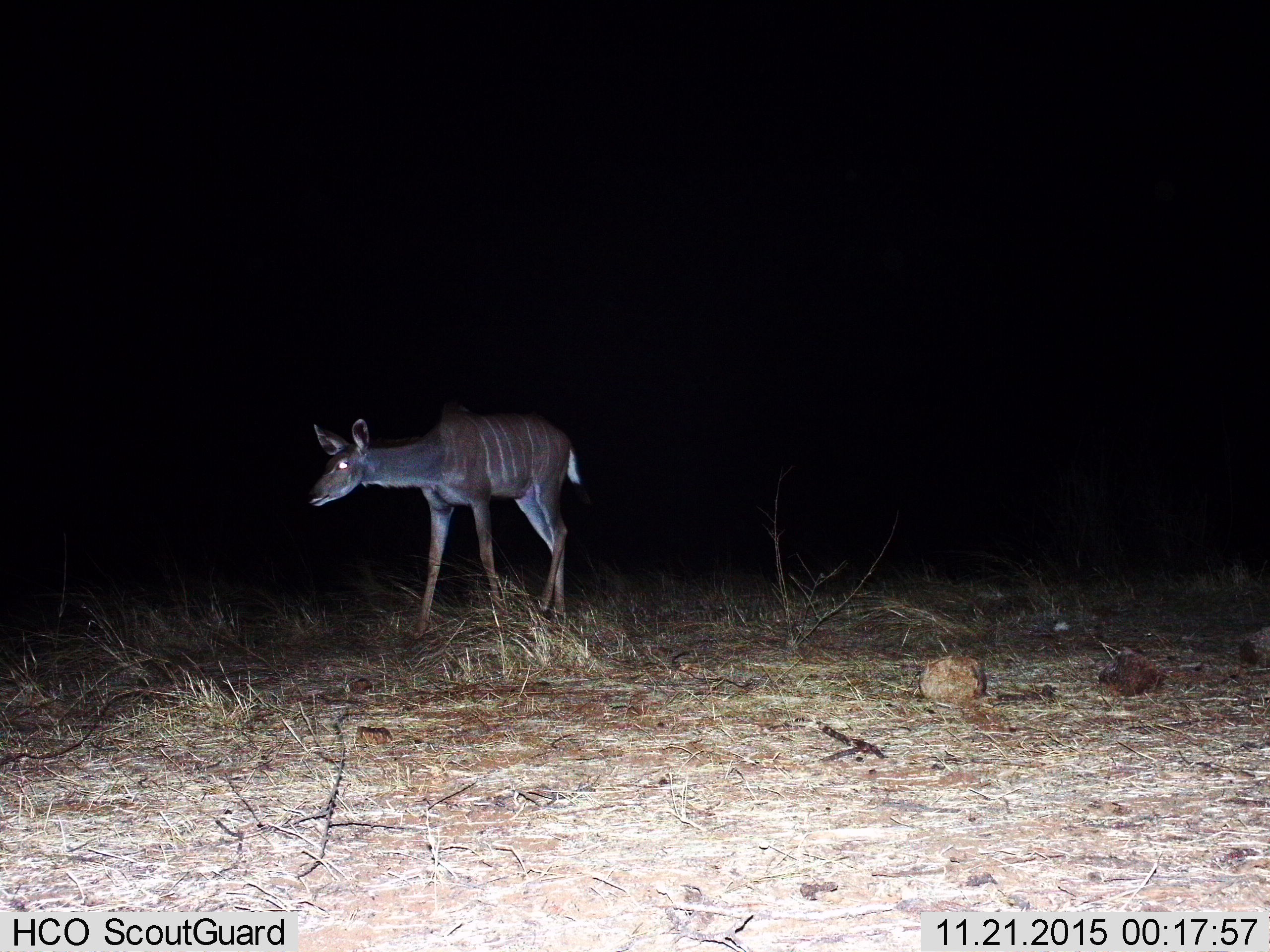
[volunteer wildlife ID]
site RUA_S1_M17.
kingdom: Animalia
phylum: Chordata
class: Mammalia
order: Artiodactyla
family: Bovidae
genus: Tragelaphus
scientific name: Tragelaphus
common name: kudu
Kudu (Tragelaphus), count 1. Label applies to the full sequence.